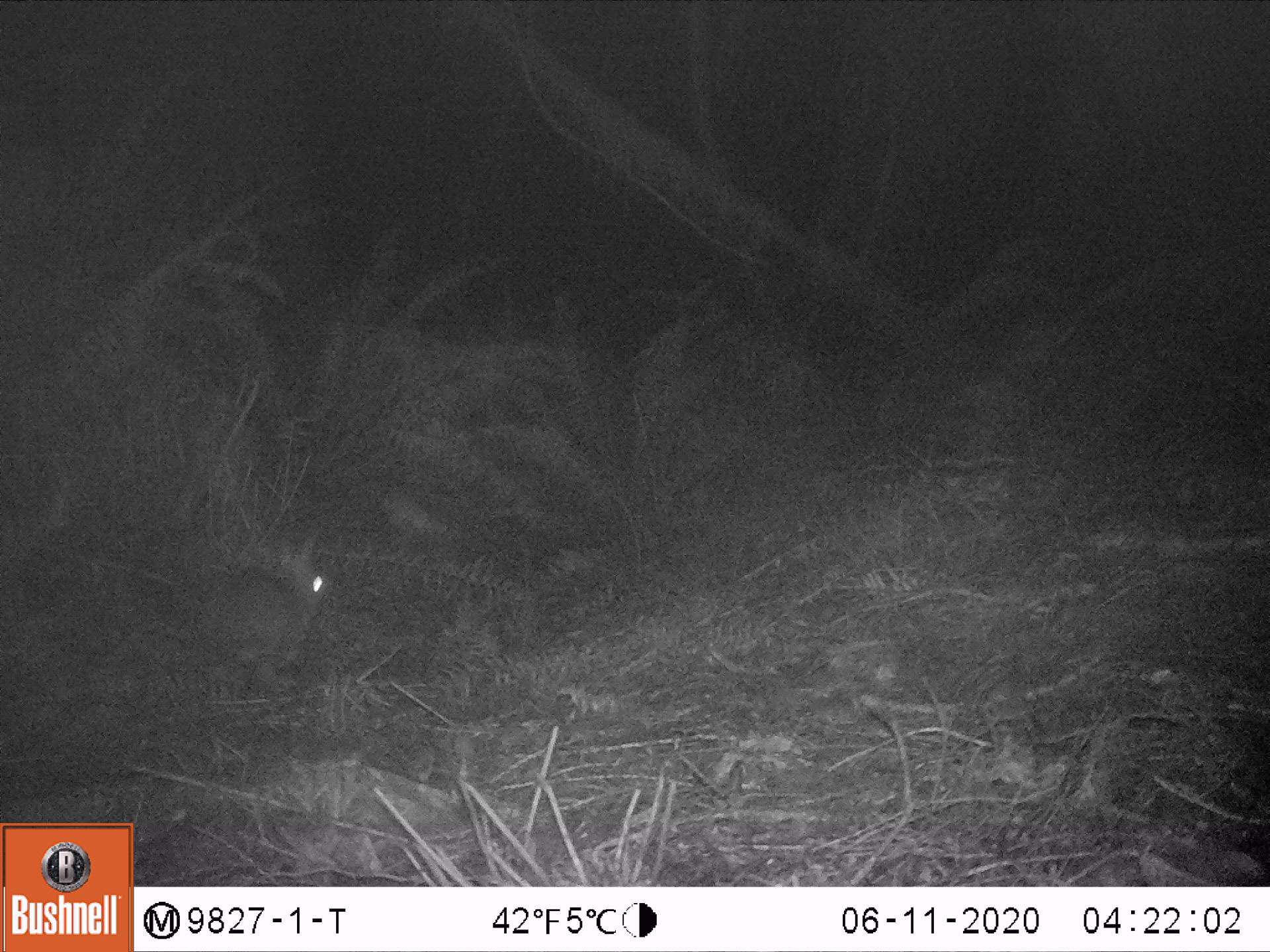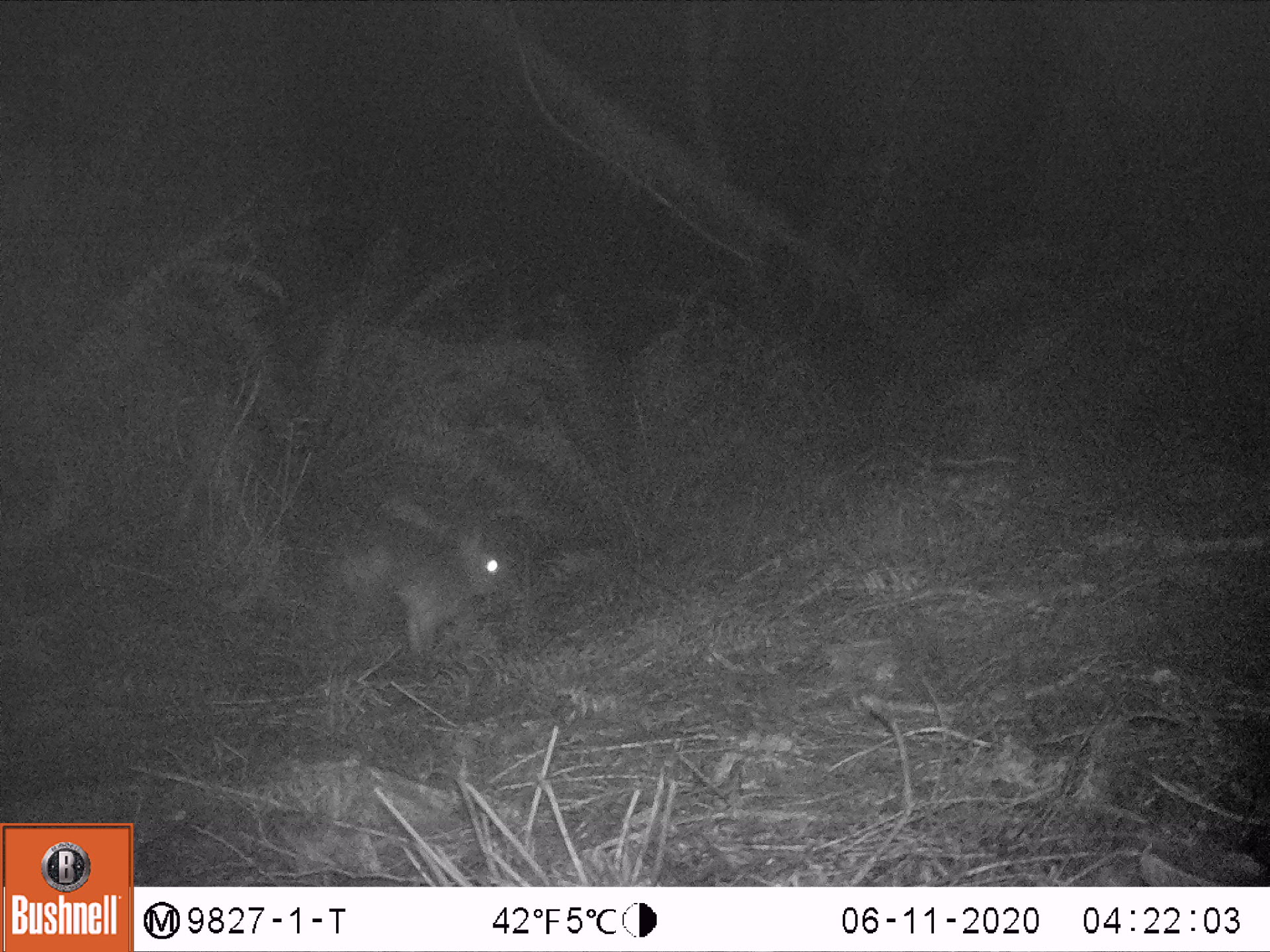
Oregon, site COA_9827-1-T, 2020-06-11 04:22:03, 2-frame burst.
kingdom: Animalia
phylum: Chordata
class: Mammalia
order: Lagomorpha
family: Leporidae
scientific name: Leporidae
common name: hares and rabbits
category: leporidae family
Leporidae family (hares and rabbits) (Leporidae).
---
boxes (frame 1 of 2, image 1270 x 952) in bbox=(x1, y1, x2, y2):
leporidae family: bbox=(194, 526, 348, 680)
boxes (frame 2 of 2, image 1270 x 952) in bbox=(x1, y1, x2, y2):
leporidae family: bbox=(314, 488, 504, 667)